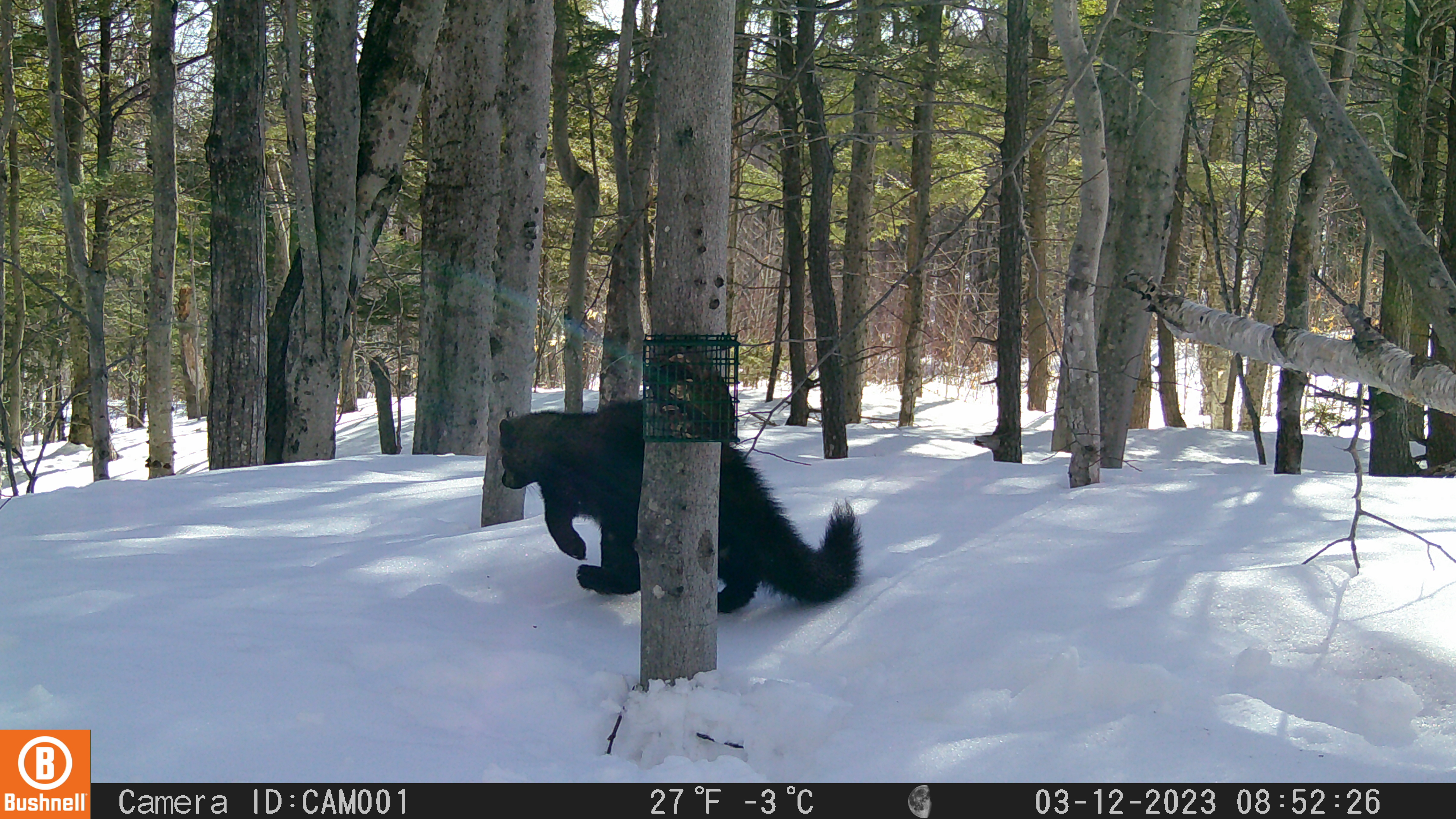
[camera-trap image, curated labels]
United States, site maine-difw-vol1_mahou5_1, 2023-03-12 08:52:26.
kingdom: Animalia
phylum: Chordata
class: Mammalia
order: Carnivora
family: Mustelidae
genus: Pekania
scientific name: Pekania pennanti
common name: fisher